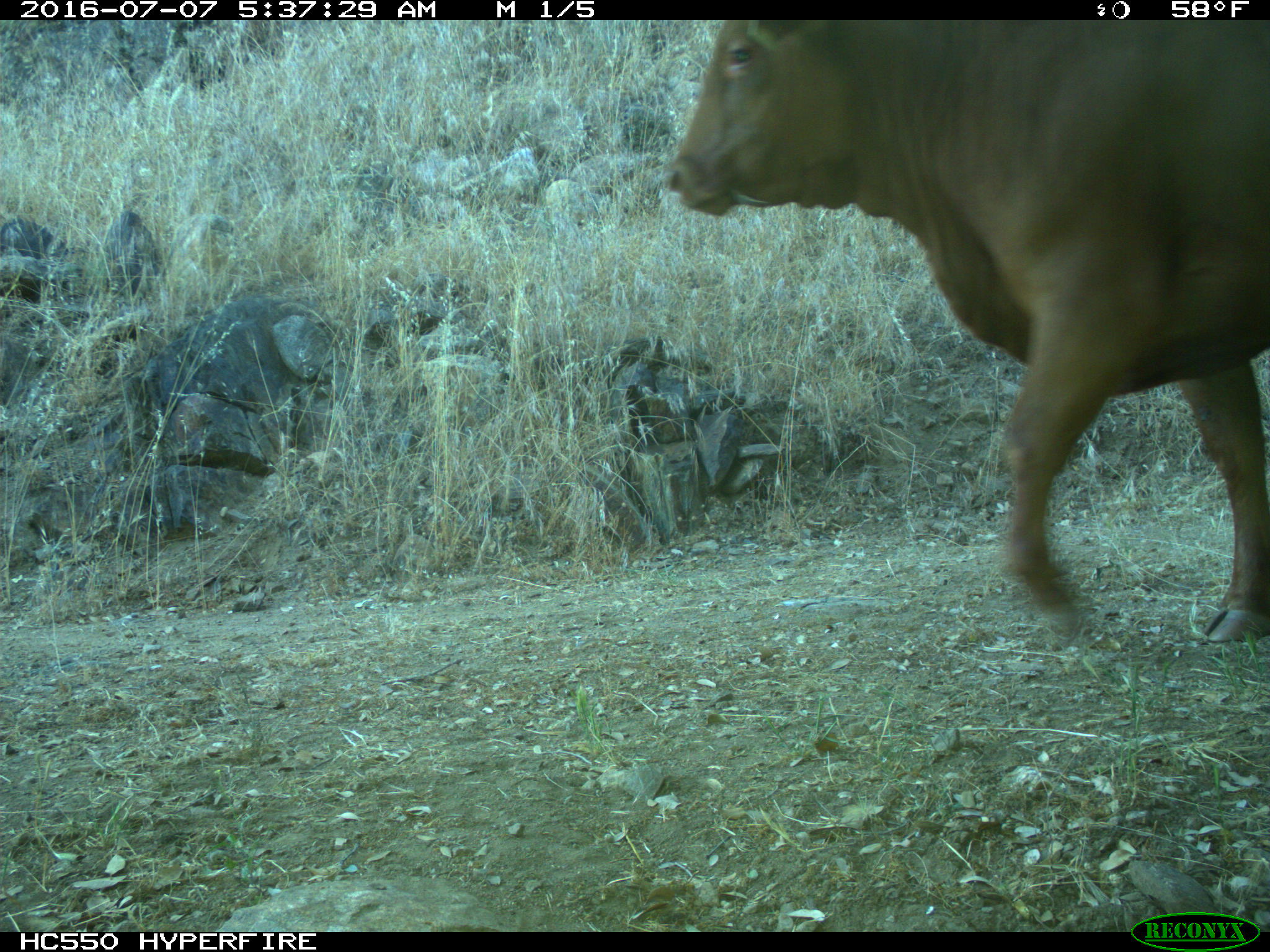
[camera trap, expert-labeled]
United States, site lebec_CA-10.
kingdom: Animalia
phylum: Chordata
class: Mammalia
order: Artiodactyla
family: Bovidae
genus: Bos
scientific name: Bos taurus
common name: domestic cow